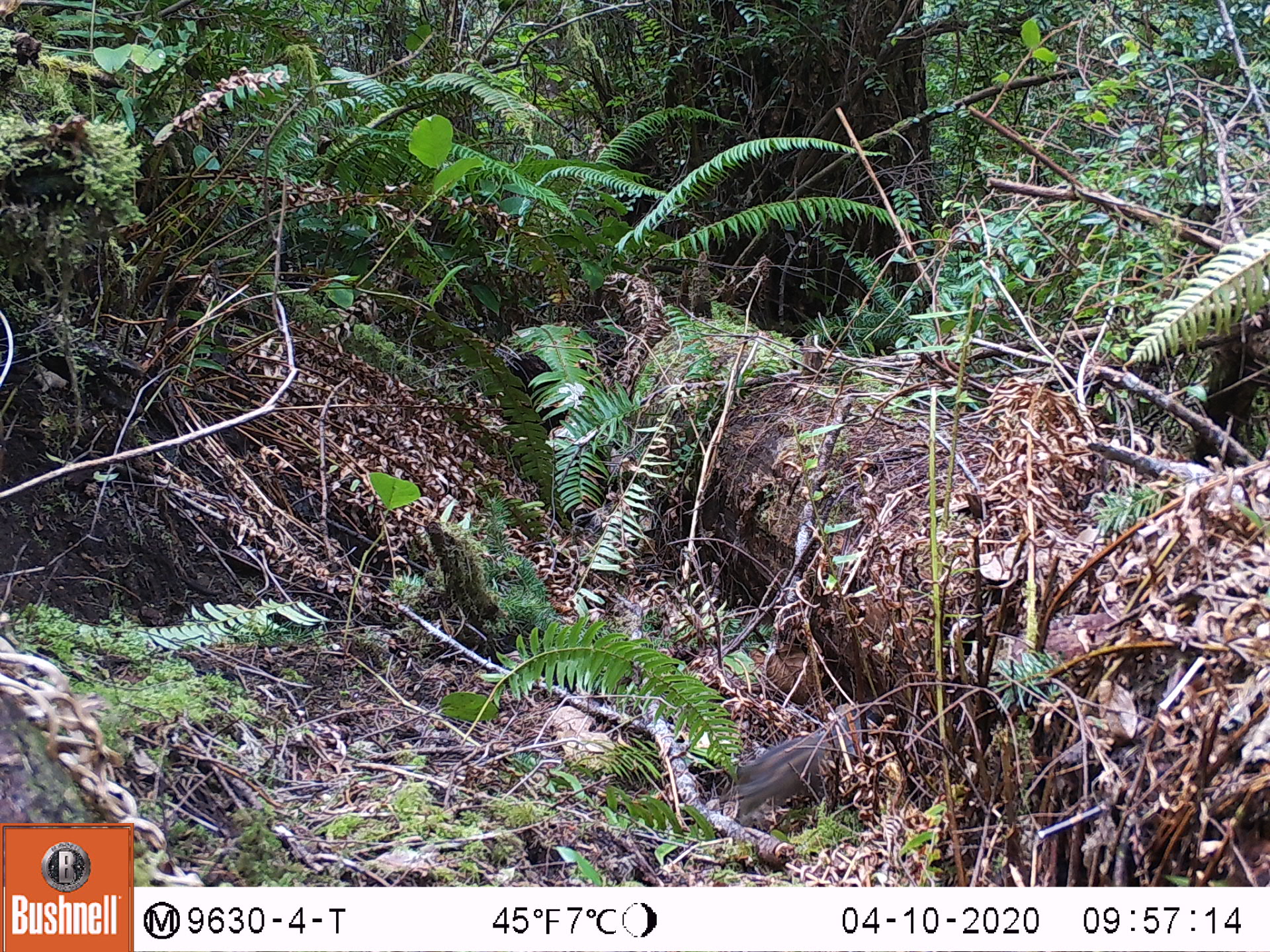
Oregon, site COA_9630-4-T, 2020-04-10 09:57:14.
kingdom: Animalia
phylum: Chordata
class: Mammalia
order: Rodentia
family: Sciuridae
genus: Neotamias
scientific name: Neotamias townsendii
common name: townsend's chipmunk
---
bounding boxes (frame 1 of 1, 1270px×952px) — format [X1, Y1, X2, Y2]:
townsend's chipmunk: [727, 706, 873, 815]